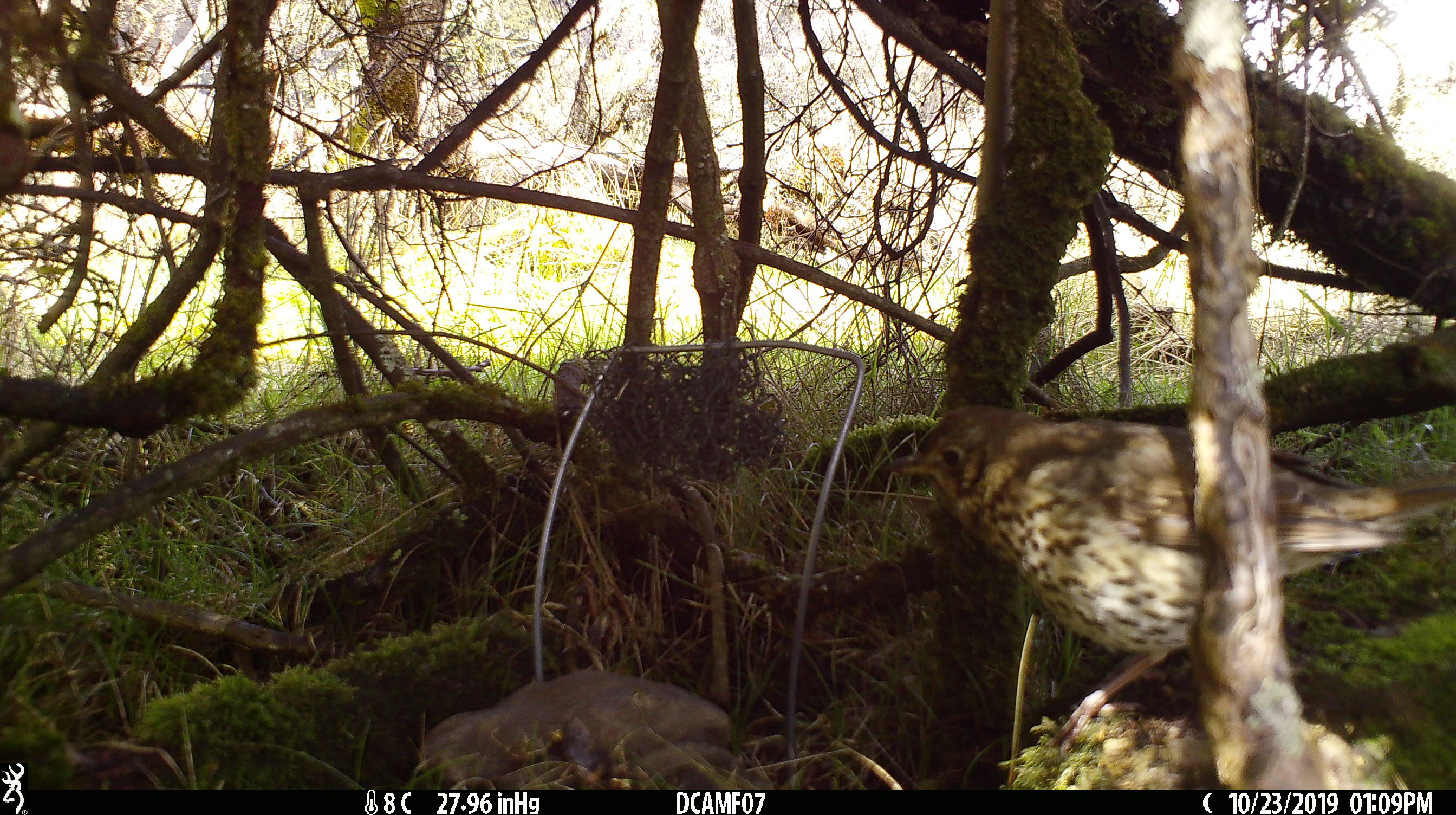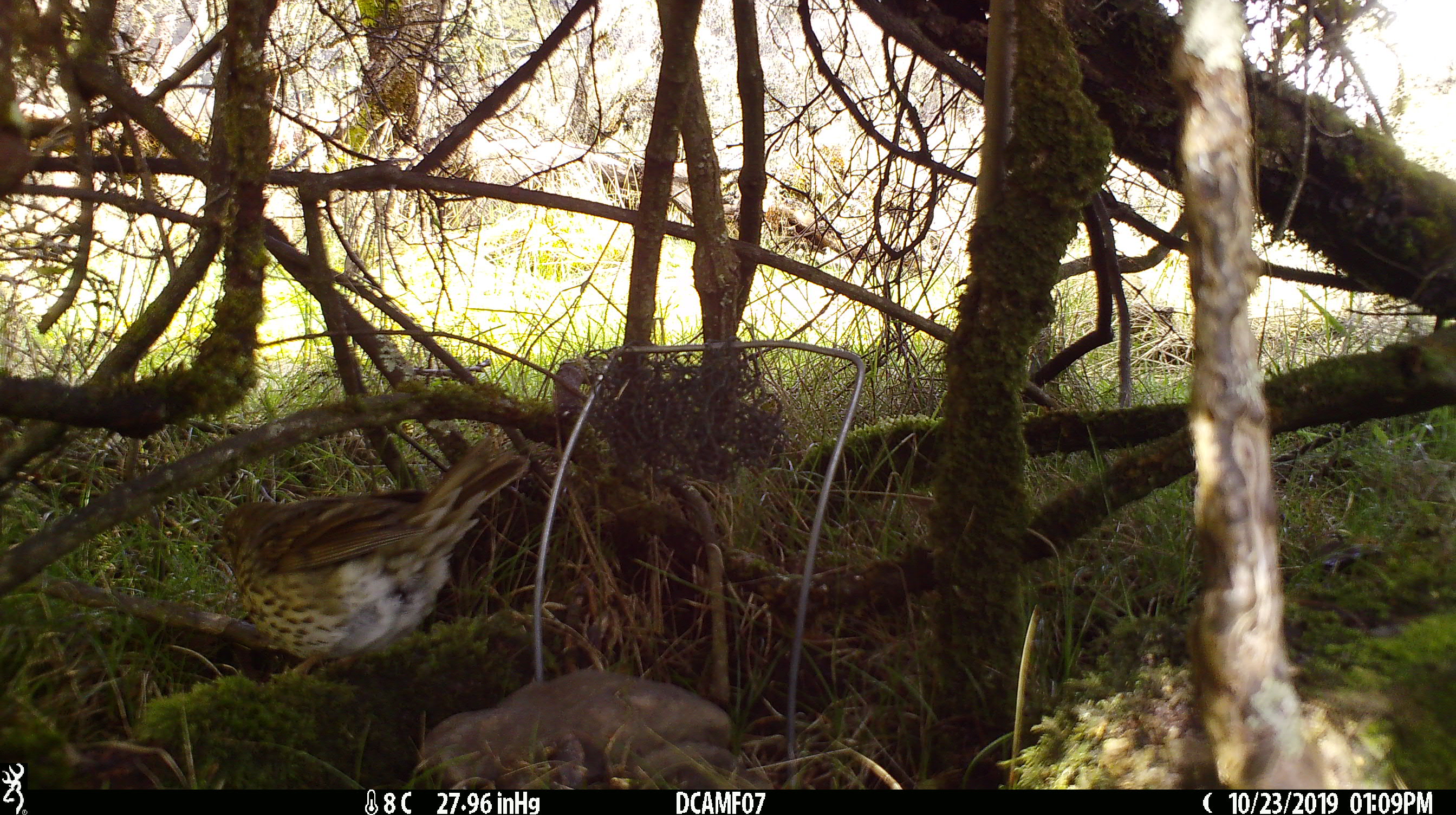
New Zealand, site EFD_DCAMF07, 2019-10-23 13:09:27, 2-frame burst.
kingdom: Animalia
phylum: Chordata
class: Aves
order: Passeriformes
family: Turdidae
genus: Turdus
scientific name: Turdus philomelos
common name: song thrush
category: thrush